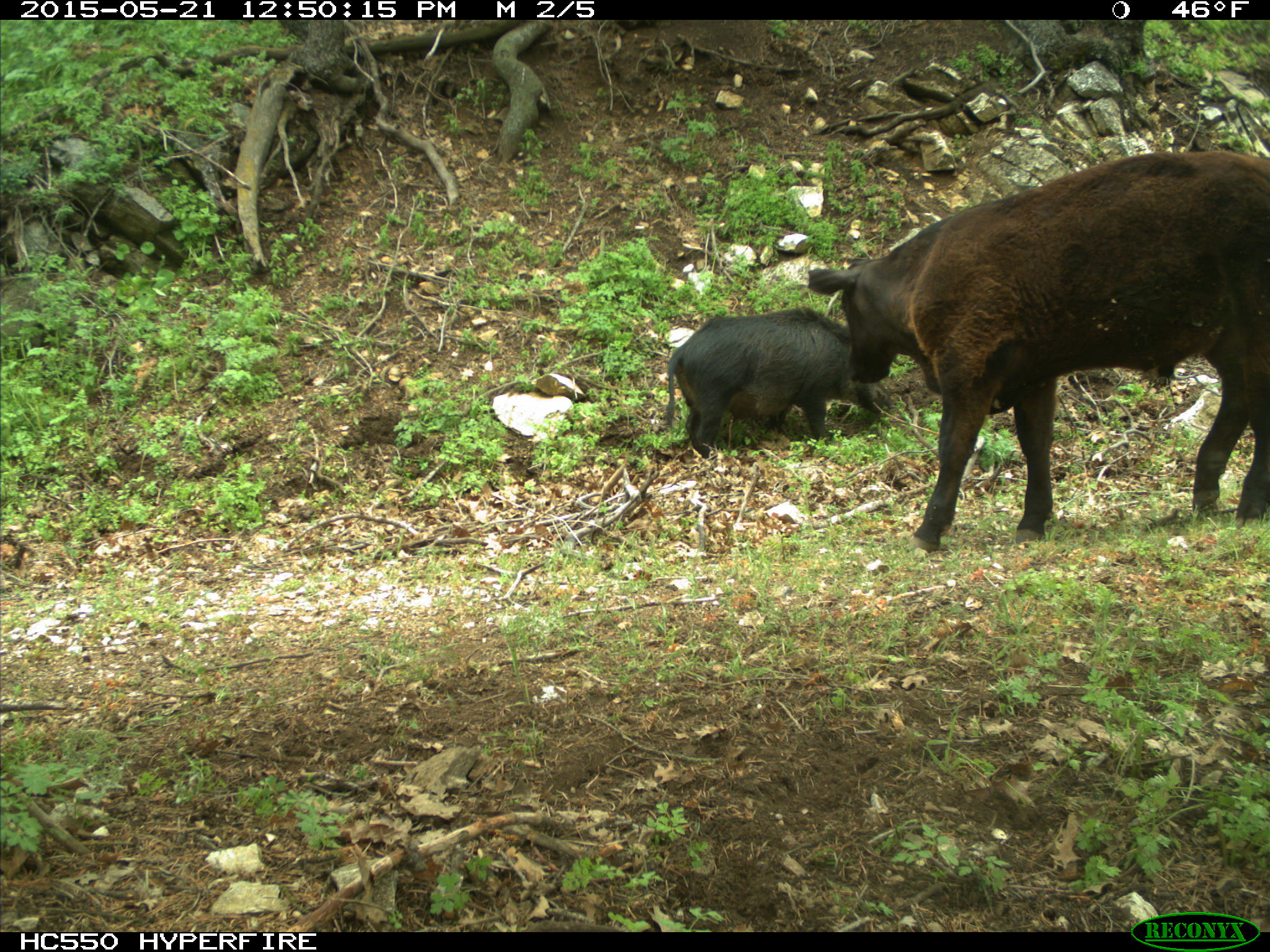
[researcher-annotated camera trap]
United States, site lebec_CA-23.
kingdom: Animalia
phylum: Chordata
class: Mammalia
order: Artiodactyla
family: Bovidae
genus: Bos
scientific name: Bos taurus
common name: domestic cow